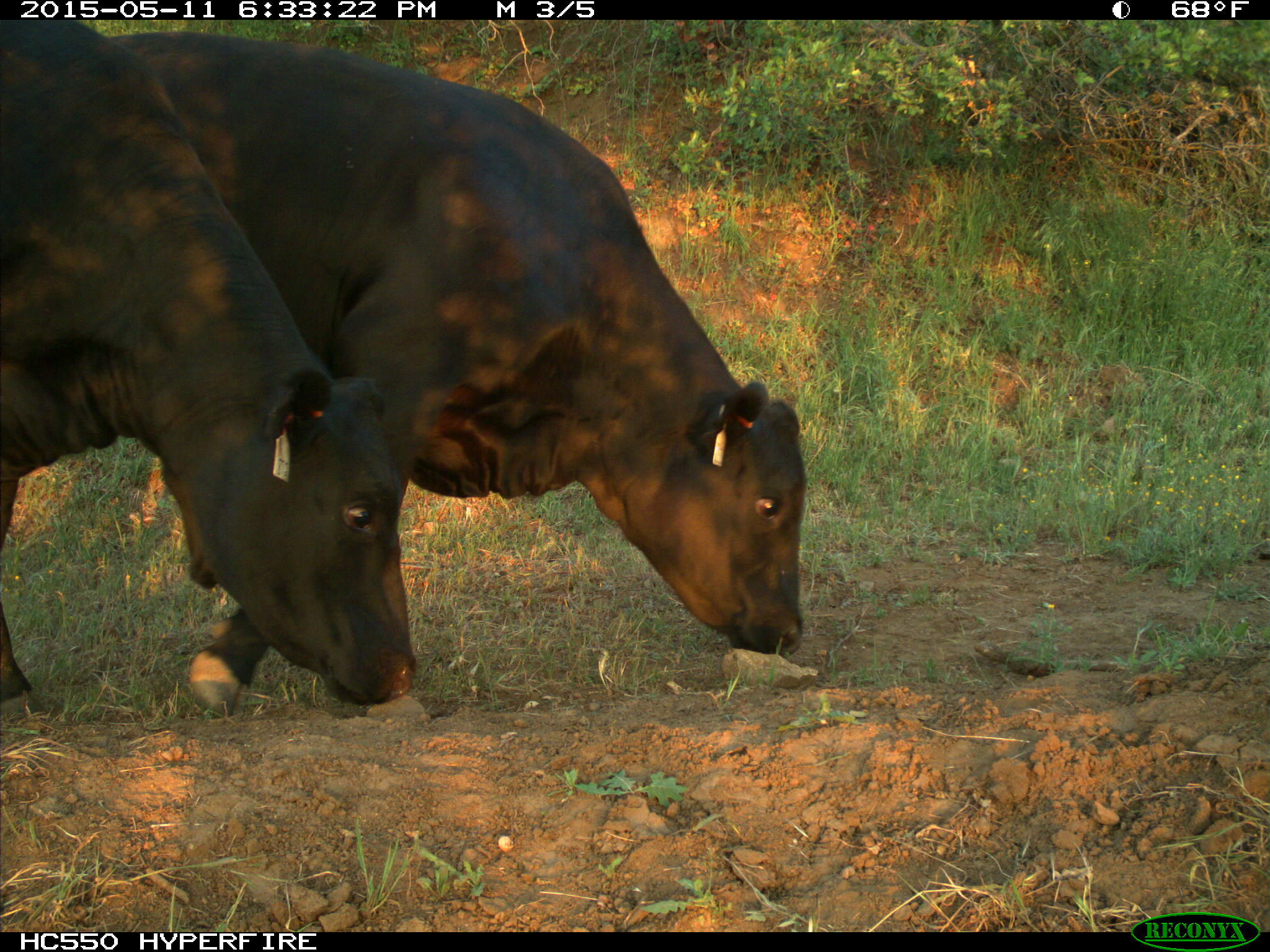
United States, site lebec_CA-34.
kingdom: Animalia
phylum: Chordata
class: Mammalia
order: Artiodactyla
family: Bovidae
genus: Bos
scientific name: Bos taurus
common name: domestic cow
Bos taurus (domestic cow).